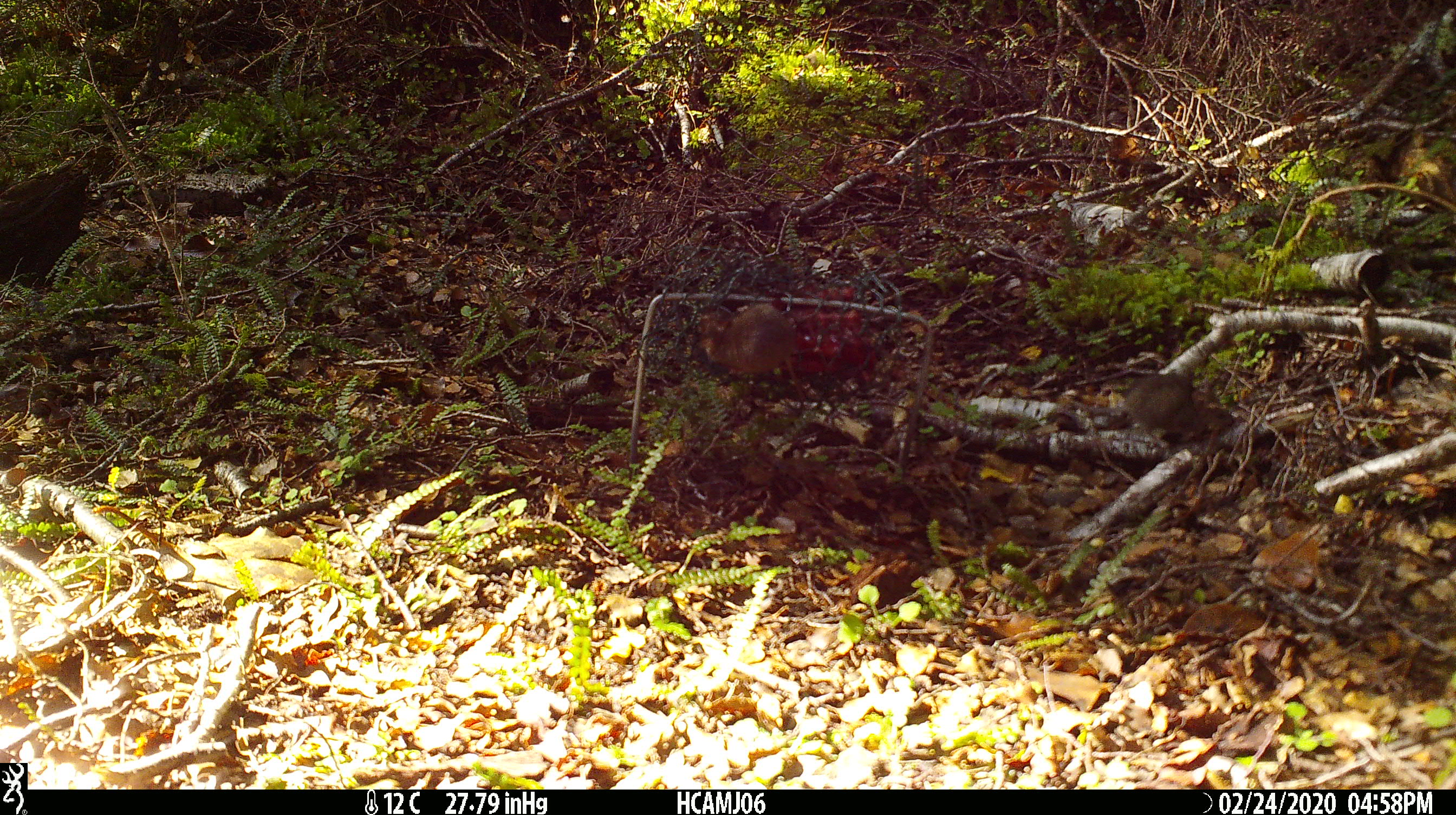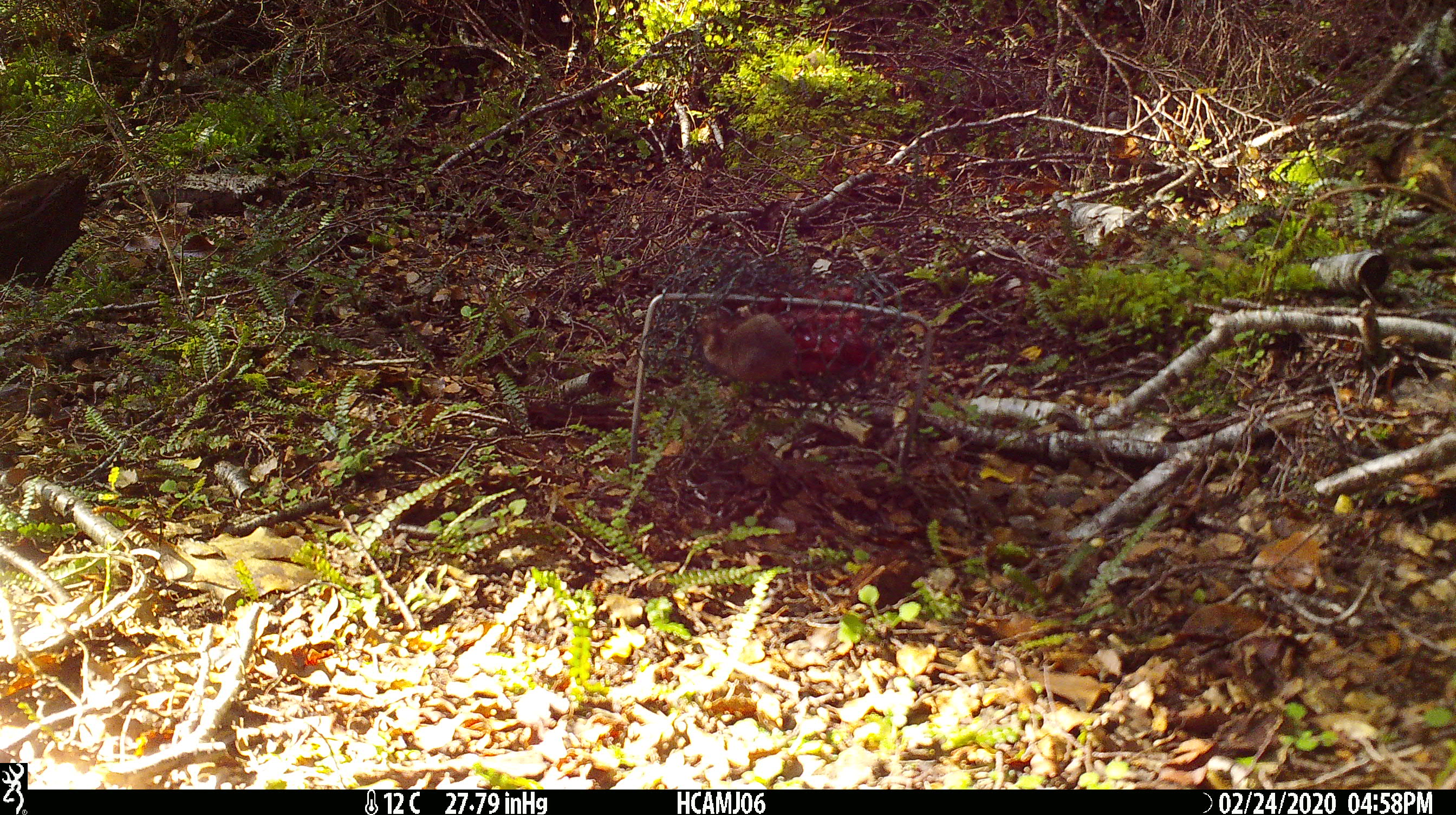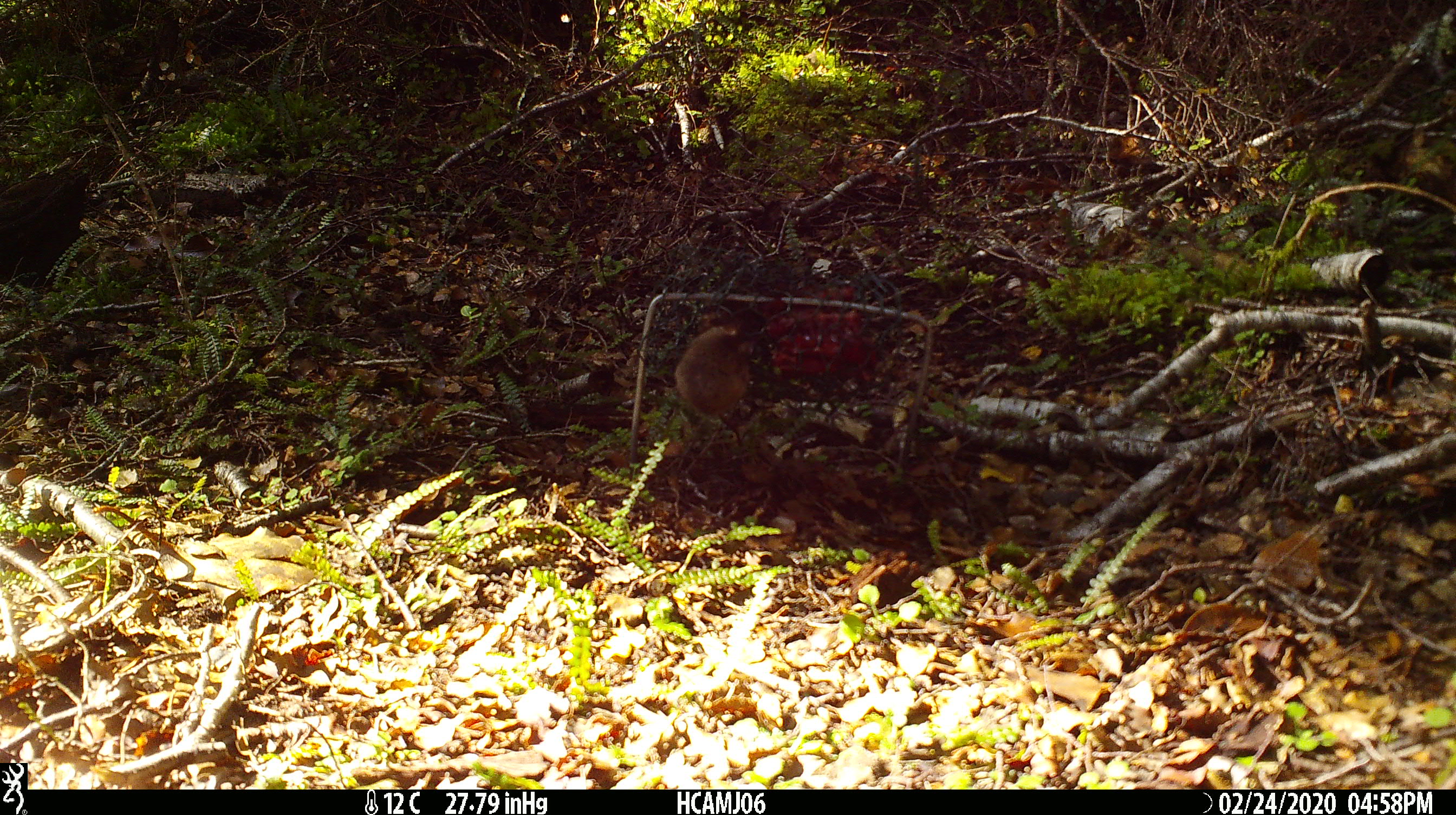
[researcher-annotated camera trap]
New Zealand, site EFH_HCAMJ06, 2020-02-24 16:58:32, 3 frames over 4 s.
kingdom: Animalia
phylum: Chordata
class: Mammalia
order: Rodentia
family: Muridae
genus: Mus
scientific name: Mus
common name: mouse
Mouse (Mus).